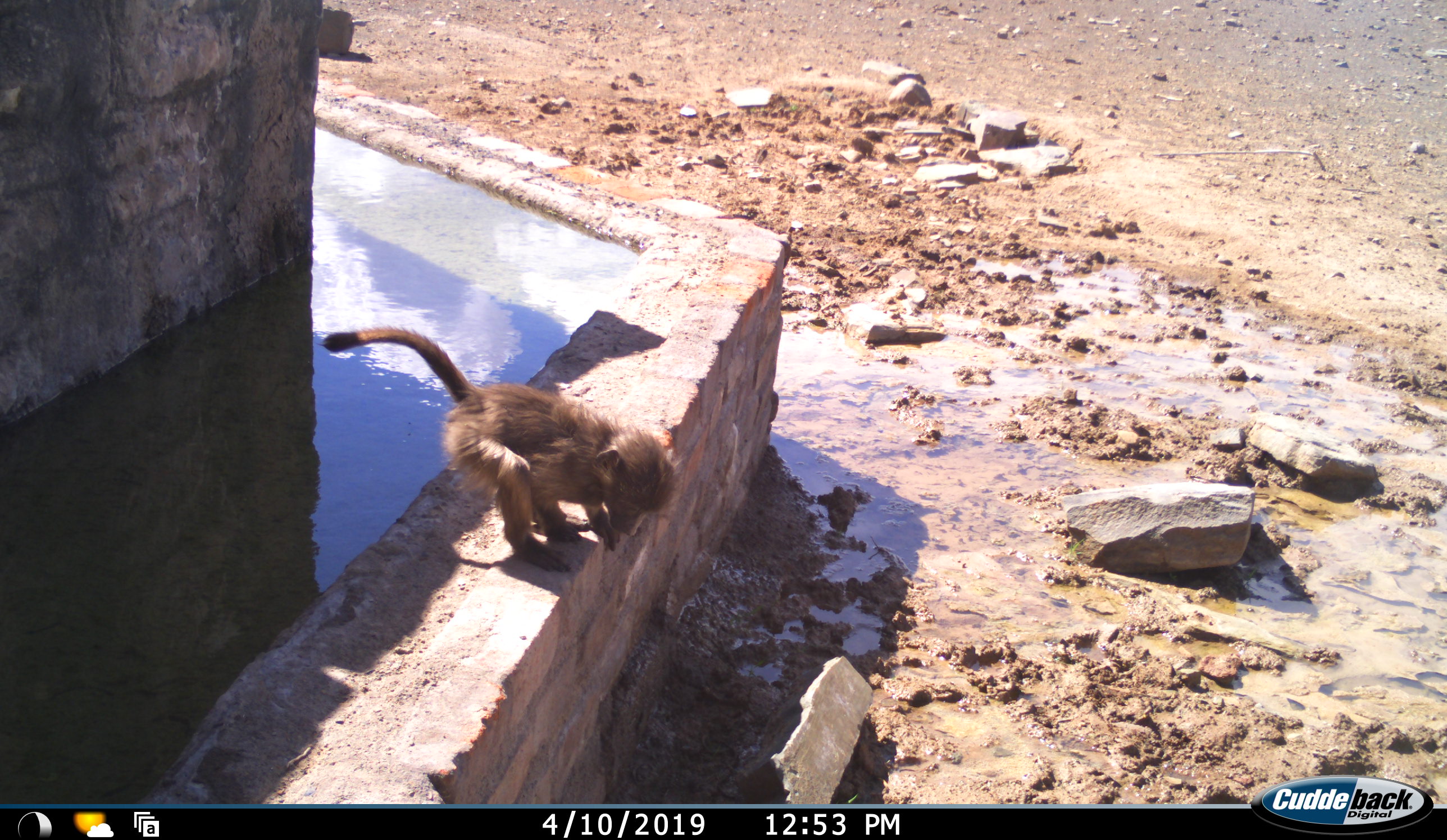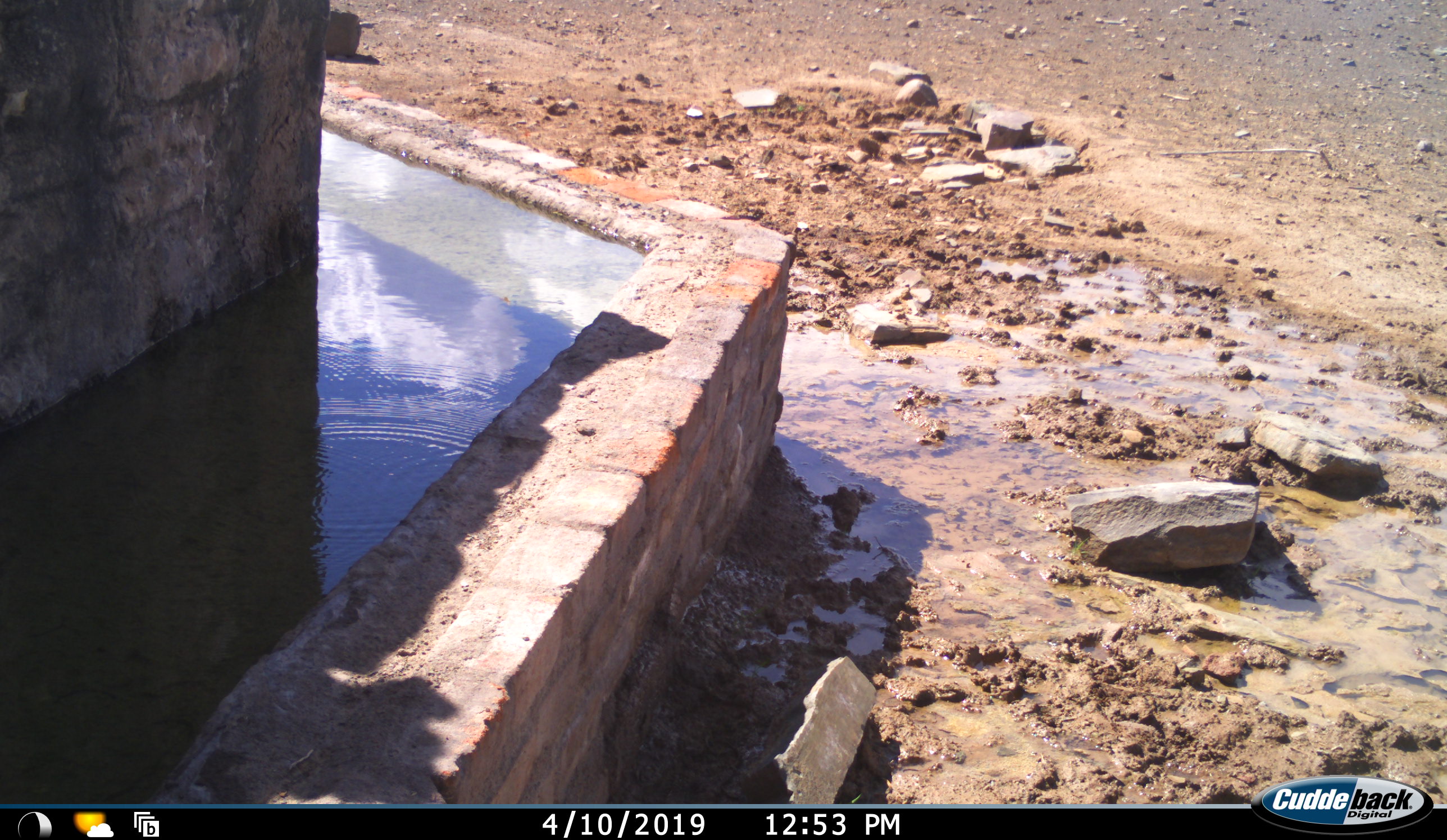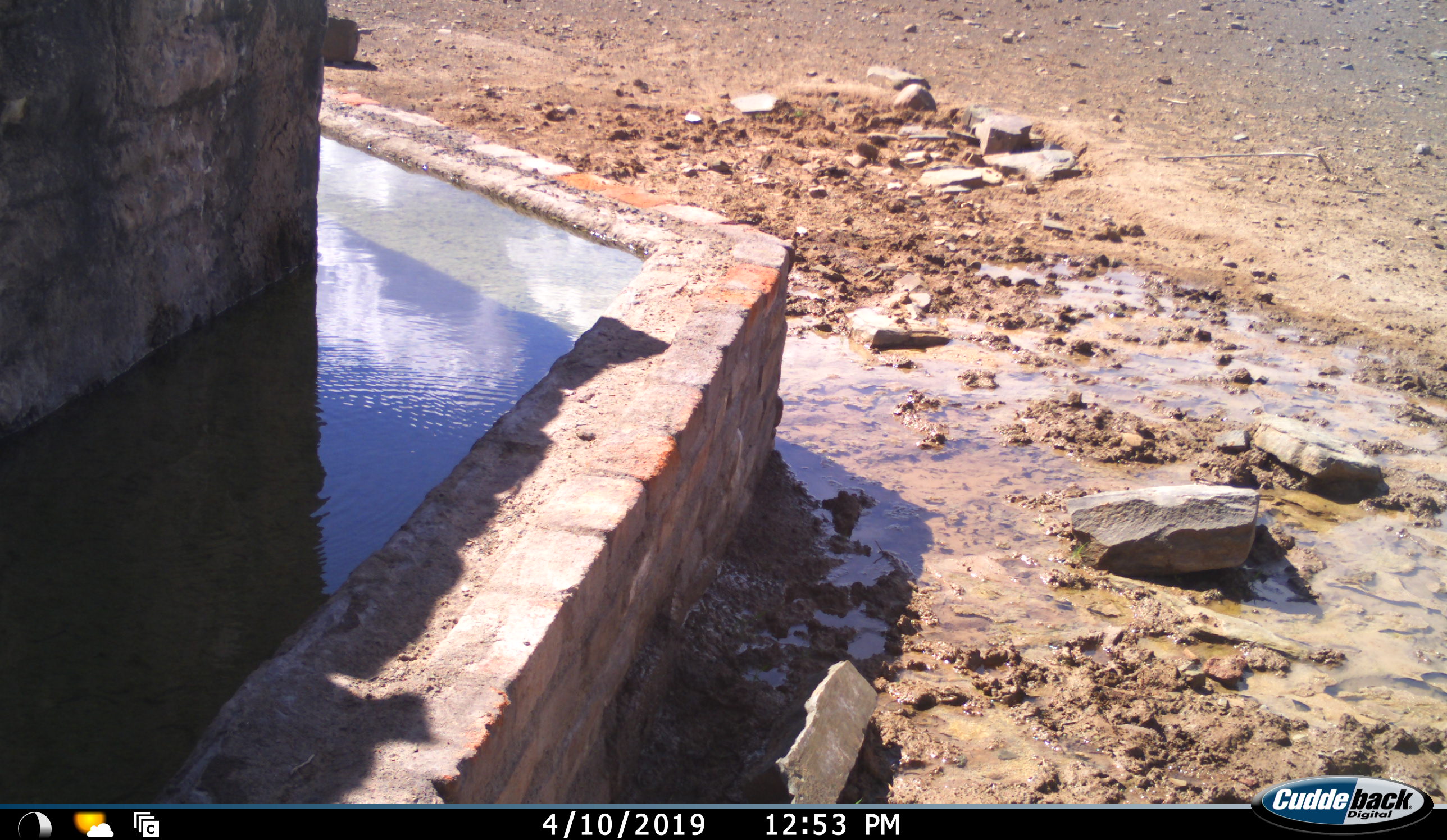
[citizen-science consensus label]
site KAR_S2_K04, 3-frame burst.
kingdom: Animalia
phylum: Chordata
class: Mammalia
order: Primates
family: Cercopithecidae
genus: Papio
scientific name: Papio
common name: baboon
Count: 1.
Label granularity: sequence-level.